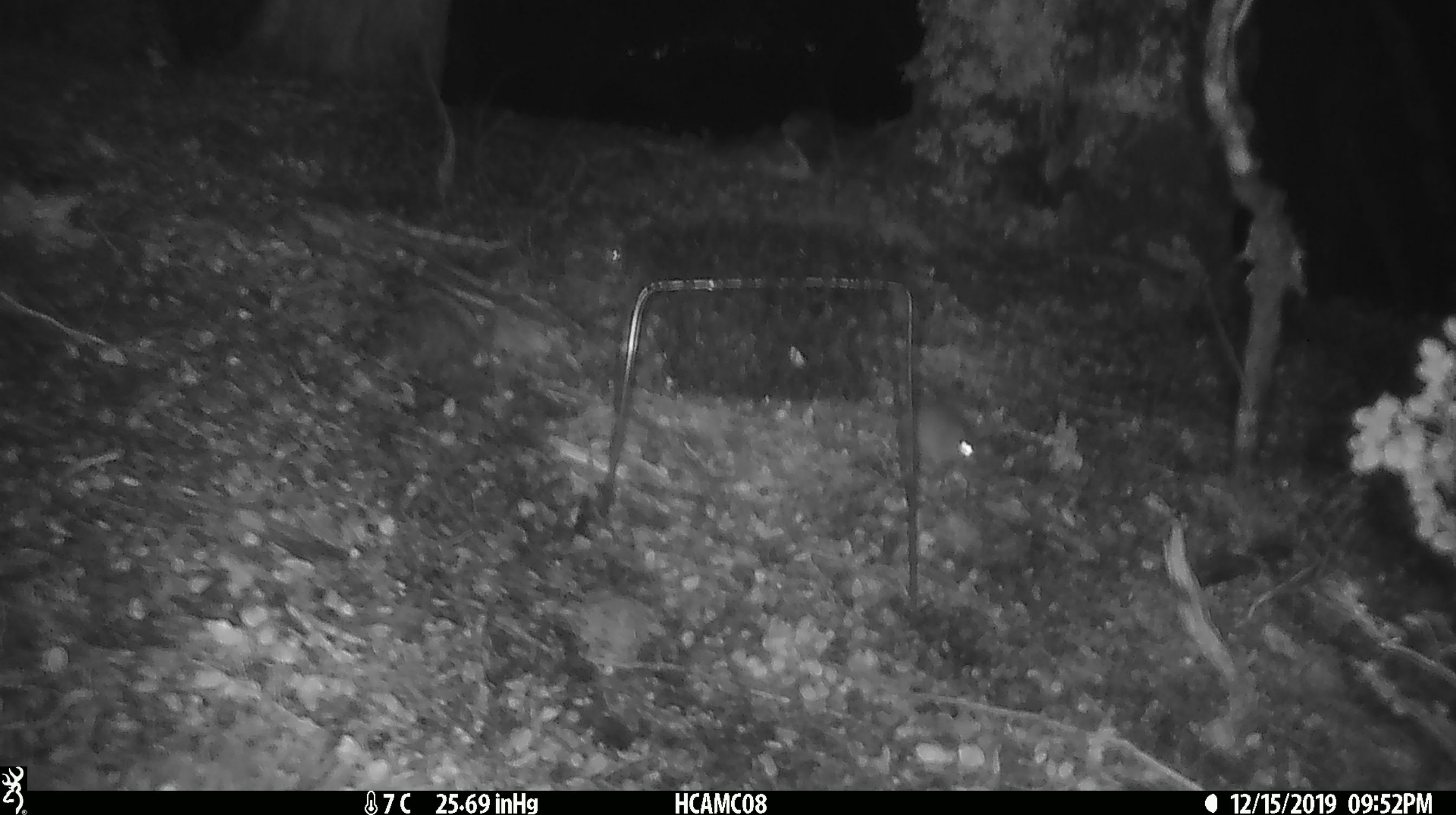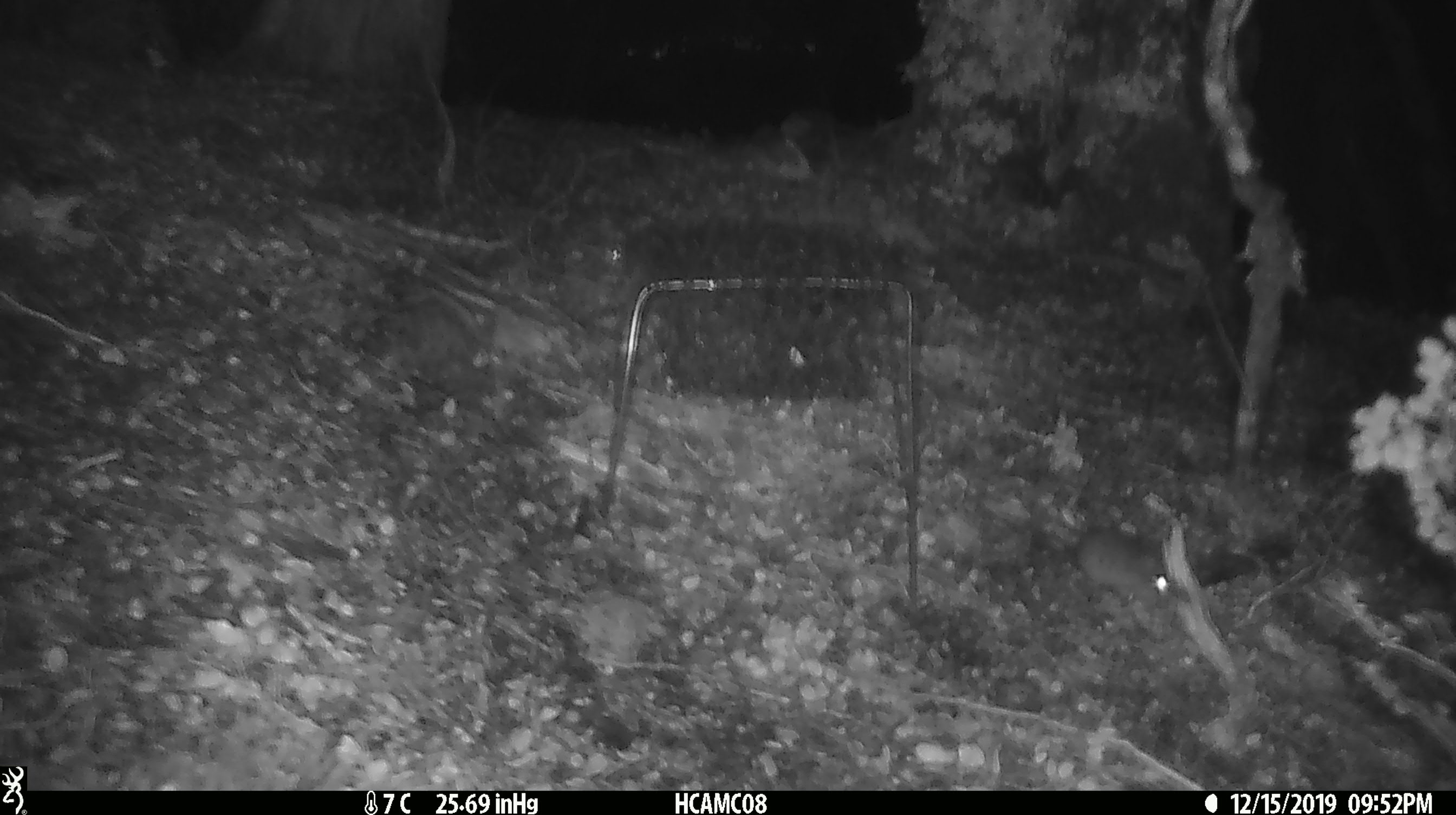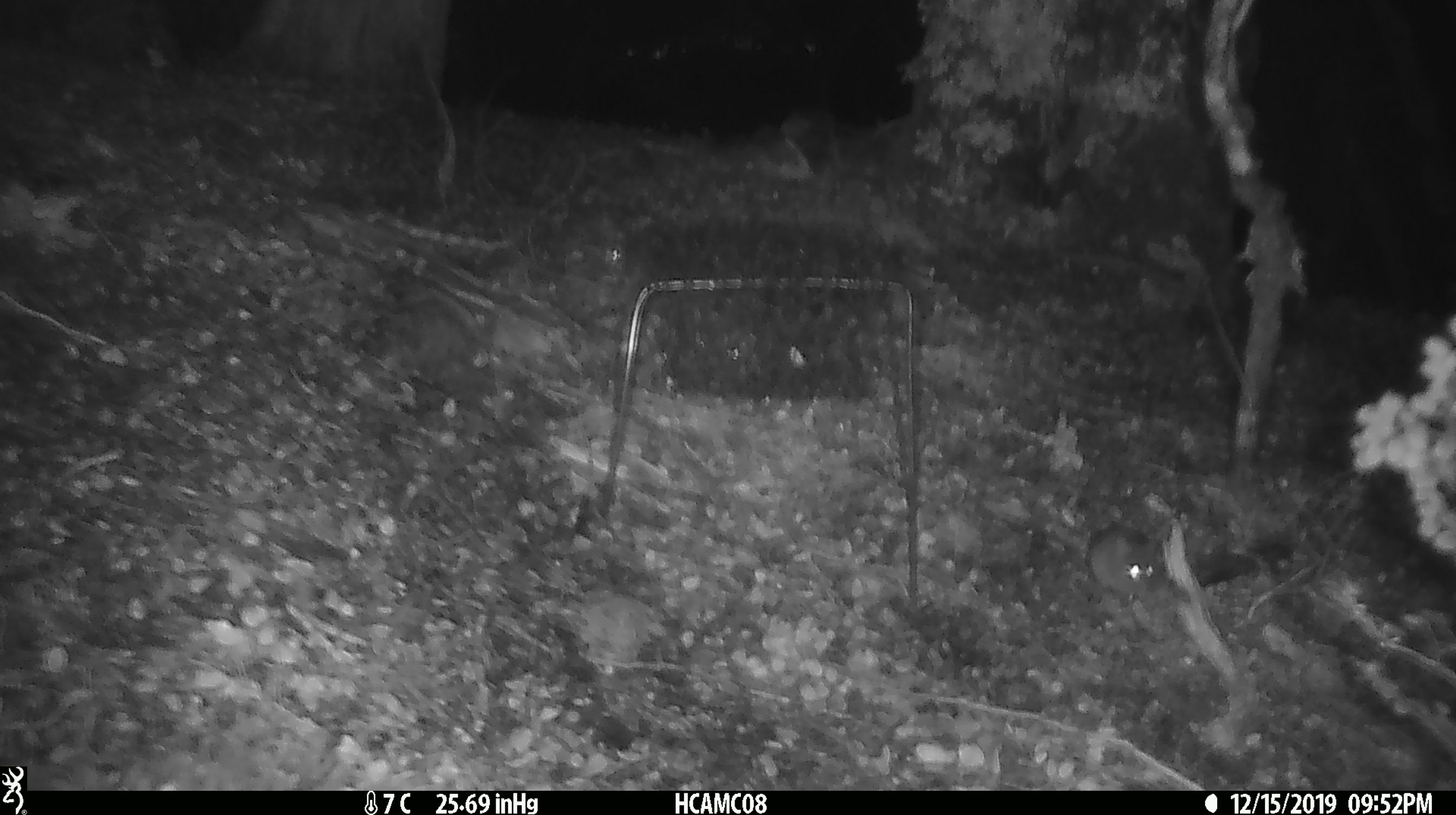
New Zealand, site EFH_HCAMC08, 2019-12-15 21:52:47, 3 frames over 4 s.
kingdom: Animalia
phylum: Chordata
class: Mammalia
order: Rodentia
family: Muridae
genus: Mus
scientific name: Mus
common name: mouse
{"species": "mouse (Mus)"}